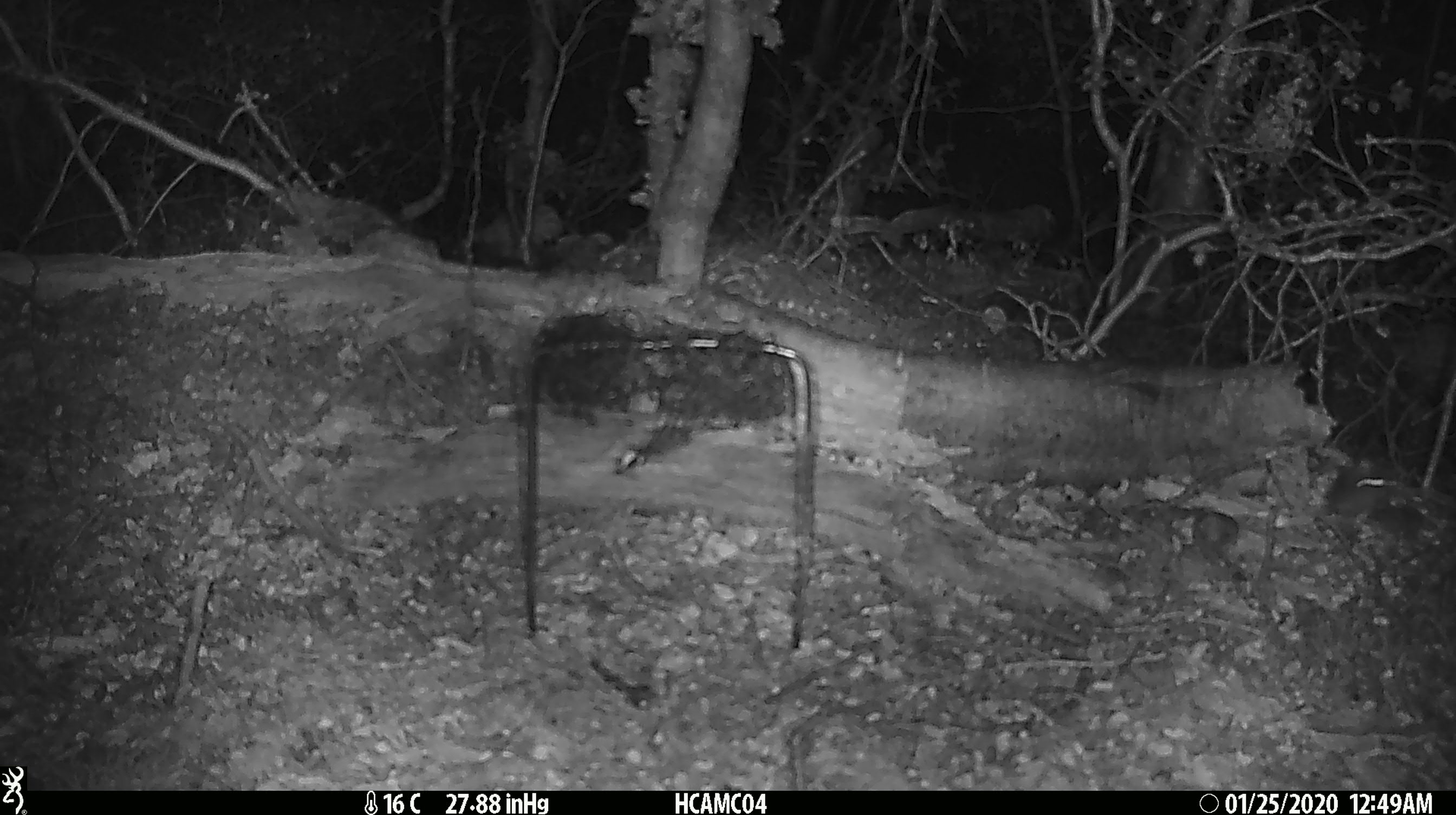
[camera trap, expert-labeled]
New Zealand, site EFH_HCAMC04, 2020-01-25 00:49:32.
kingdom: Animalia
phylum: Chordata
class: Mammalia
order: Rodentia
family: Muridae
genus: Mus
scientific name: Mus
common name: mouse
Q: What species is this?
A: Mouse (Mus).